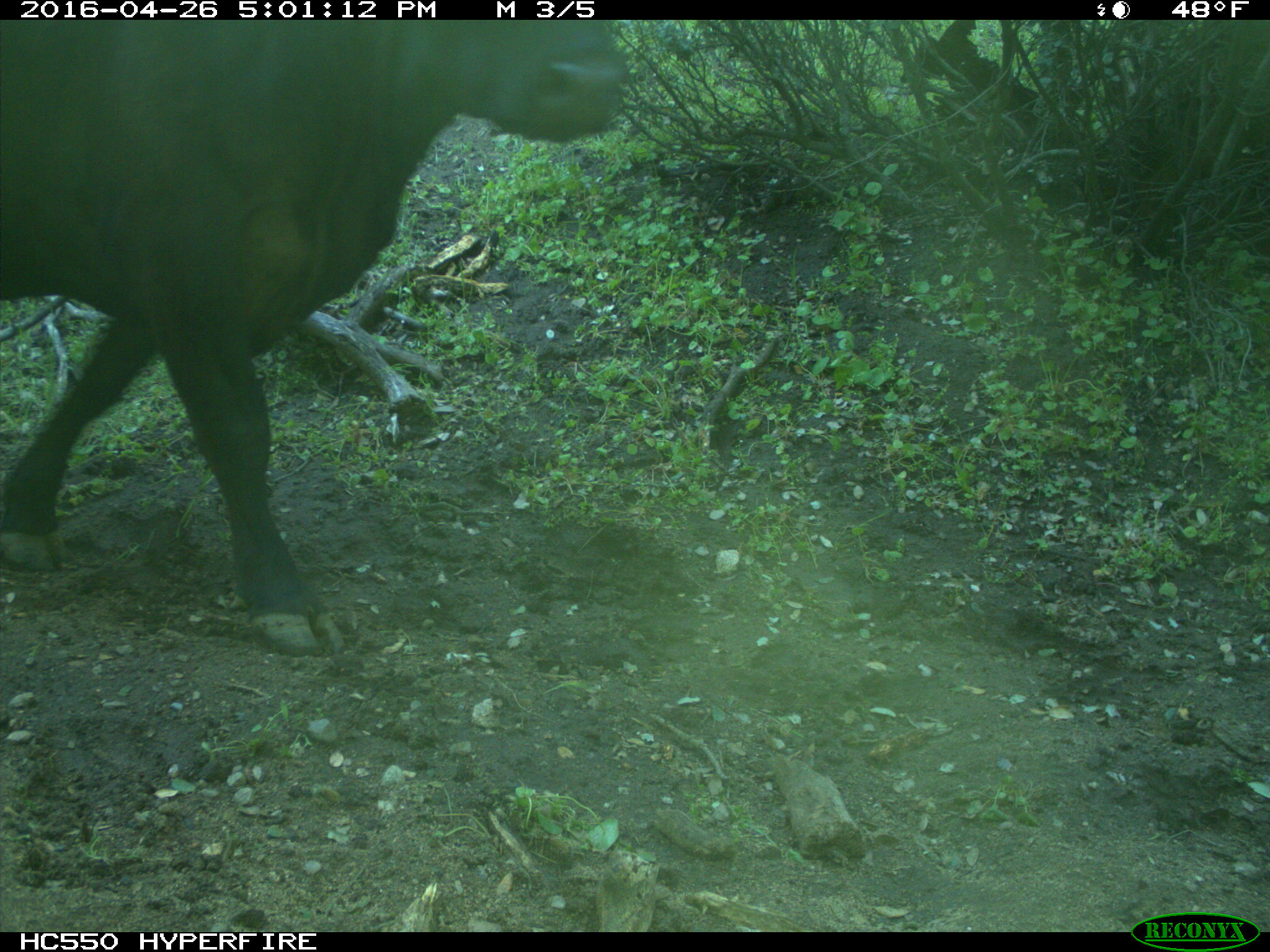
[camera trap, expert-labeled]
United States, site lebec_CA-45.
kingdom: Animalia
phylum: Chordata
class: Mammalia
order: Artiodactyla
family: Bovidae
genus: Bos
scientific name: Bos taurus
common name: domestic cow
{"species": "Bos taurus (domestic cow)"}